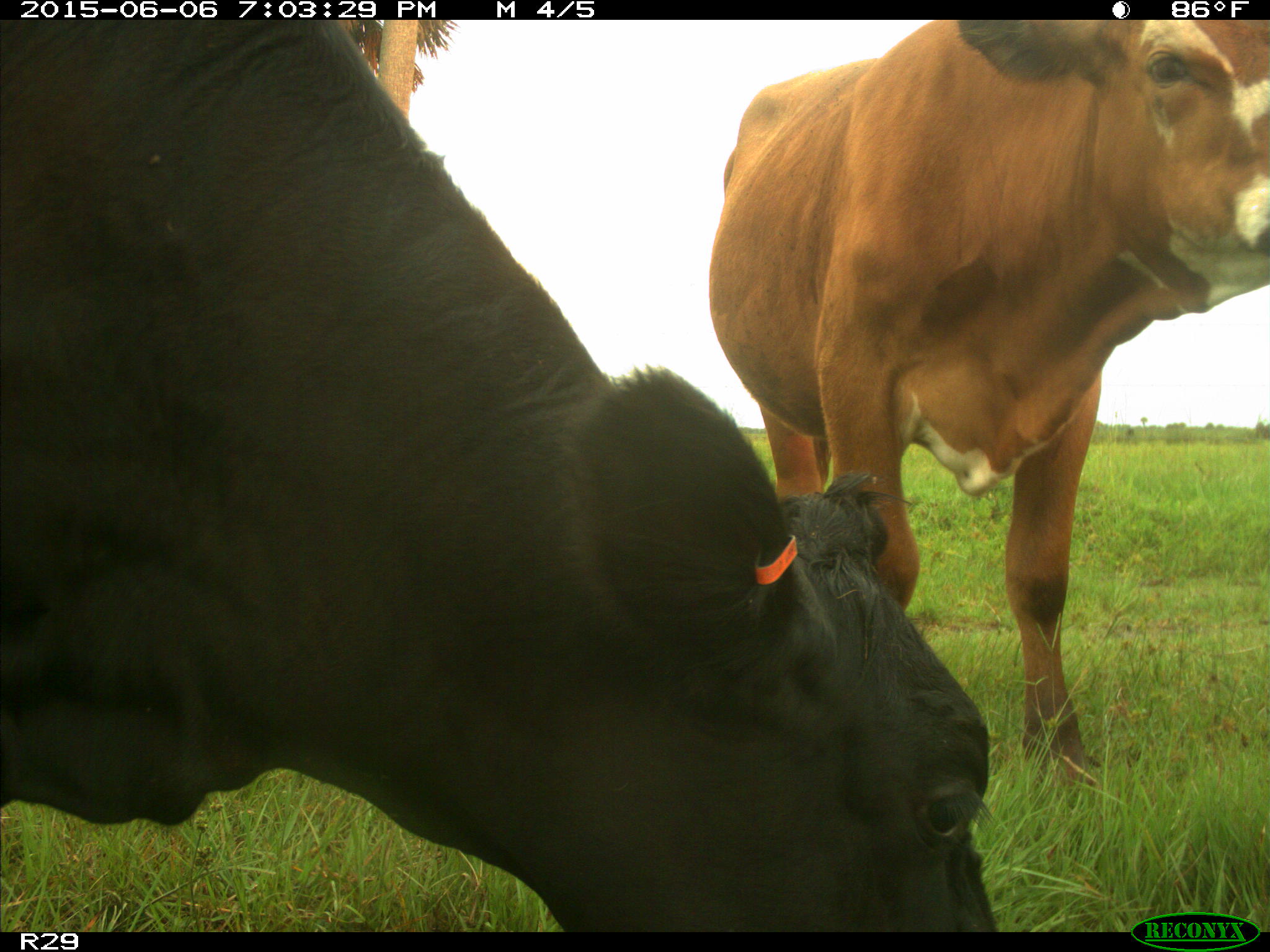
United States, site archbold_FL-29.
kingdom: Animalia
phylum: Chordata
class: Mammalia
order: Artiodactyla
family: Bovidae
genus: Bos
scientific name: Bos taurus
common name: domestic cow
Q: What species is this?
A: Bos taurus (domestic cow).